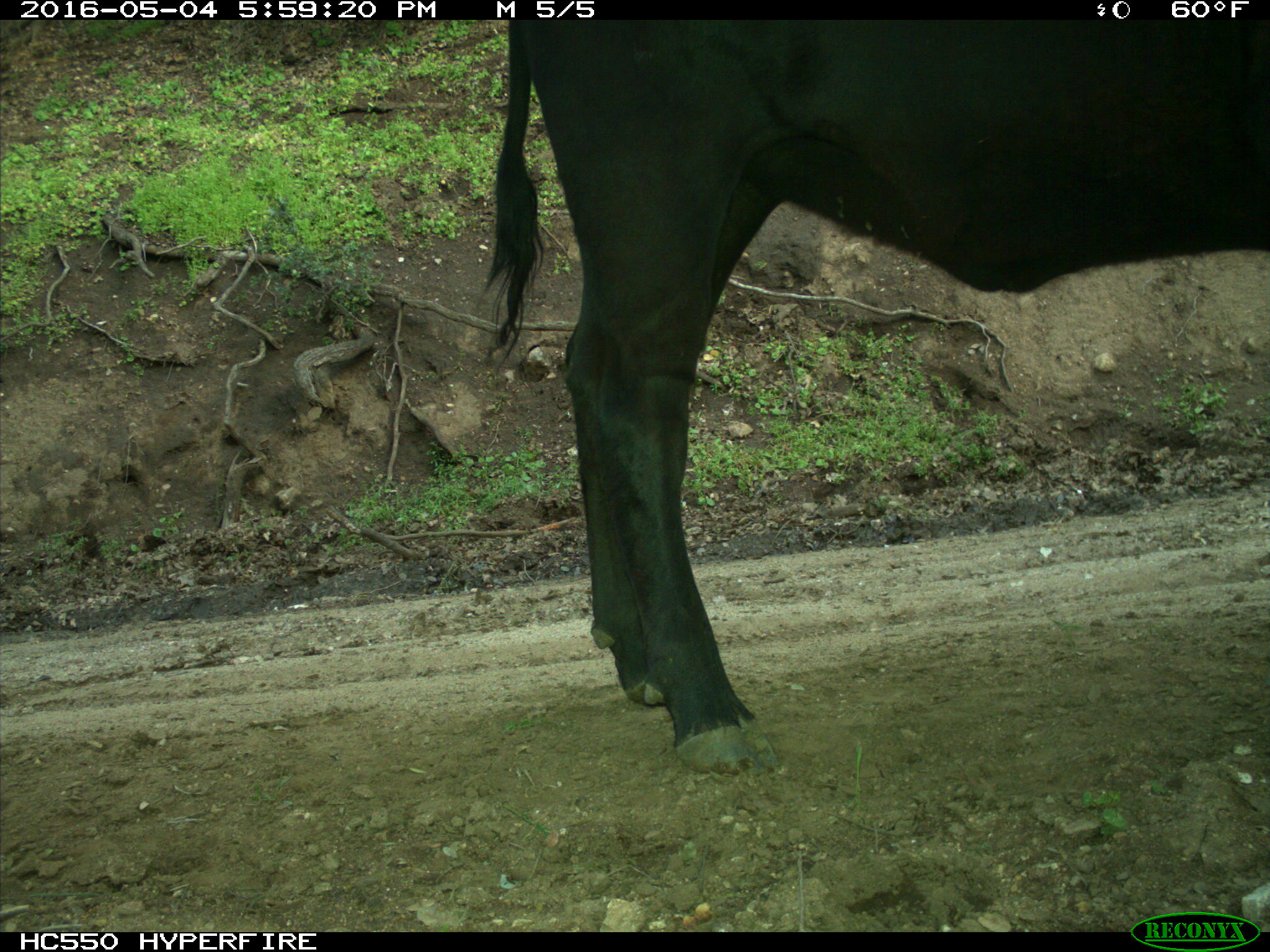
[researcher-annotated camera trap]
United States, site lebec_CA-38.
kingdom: Animalia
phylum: Chordata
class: Mammalia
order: Artiodactyla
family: Bovidae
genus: Bos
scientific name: Bos taurus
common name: domestic cow